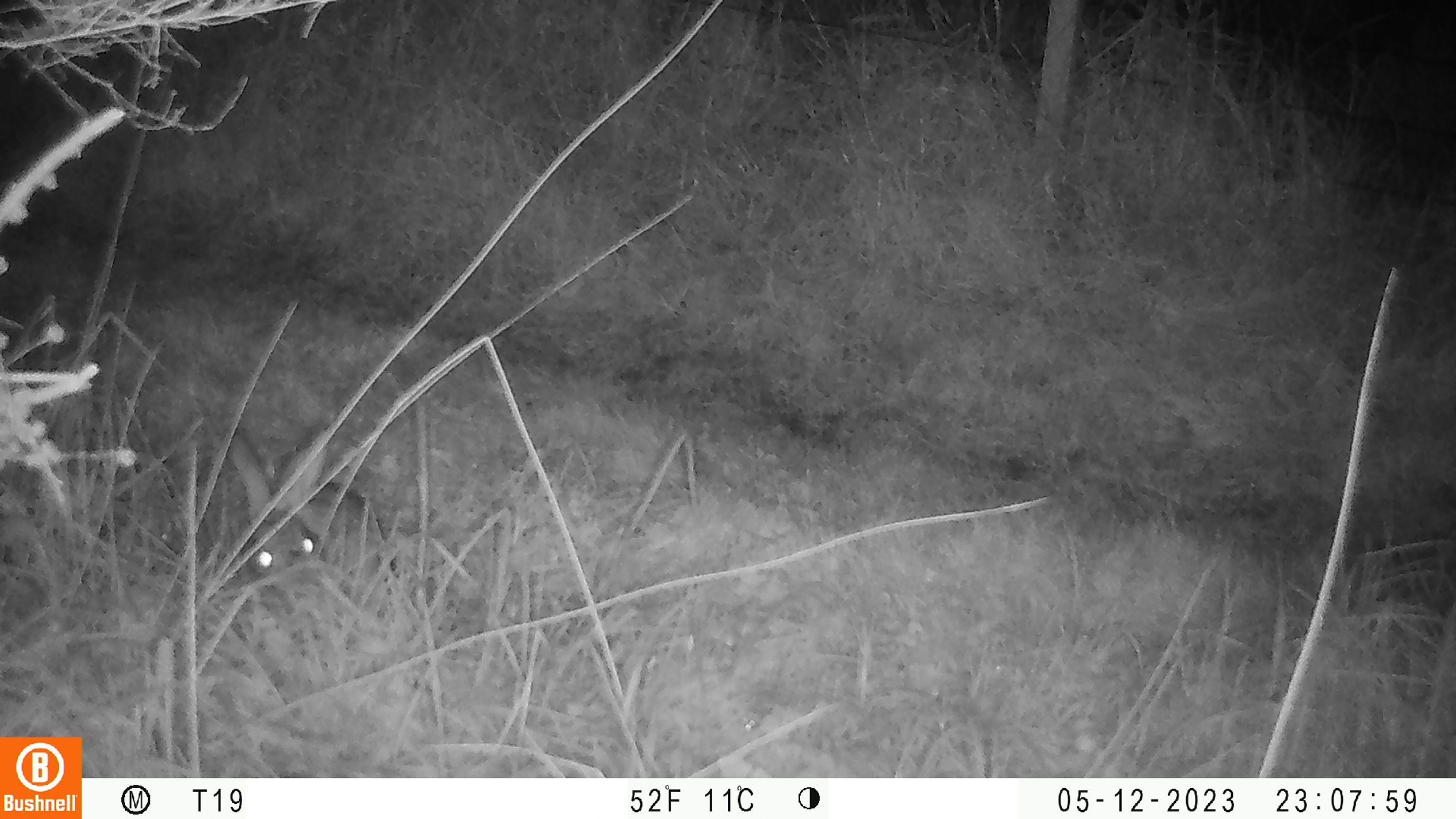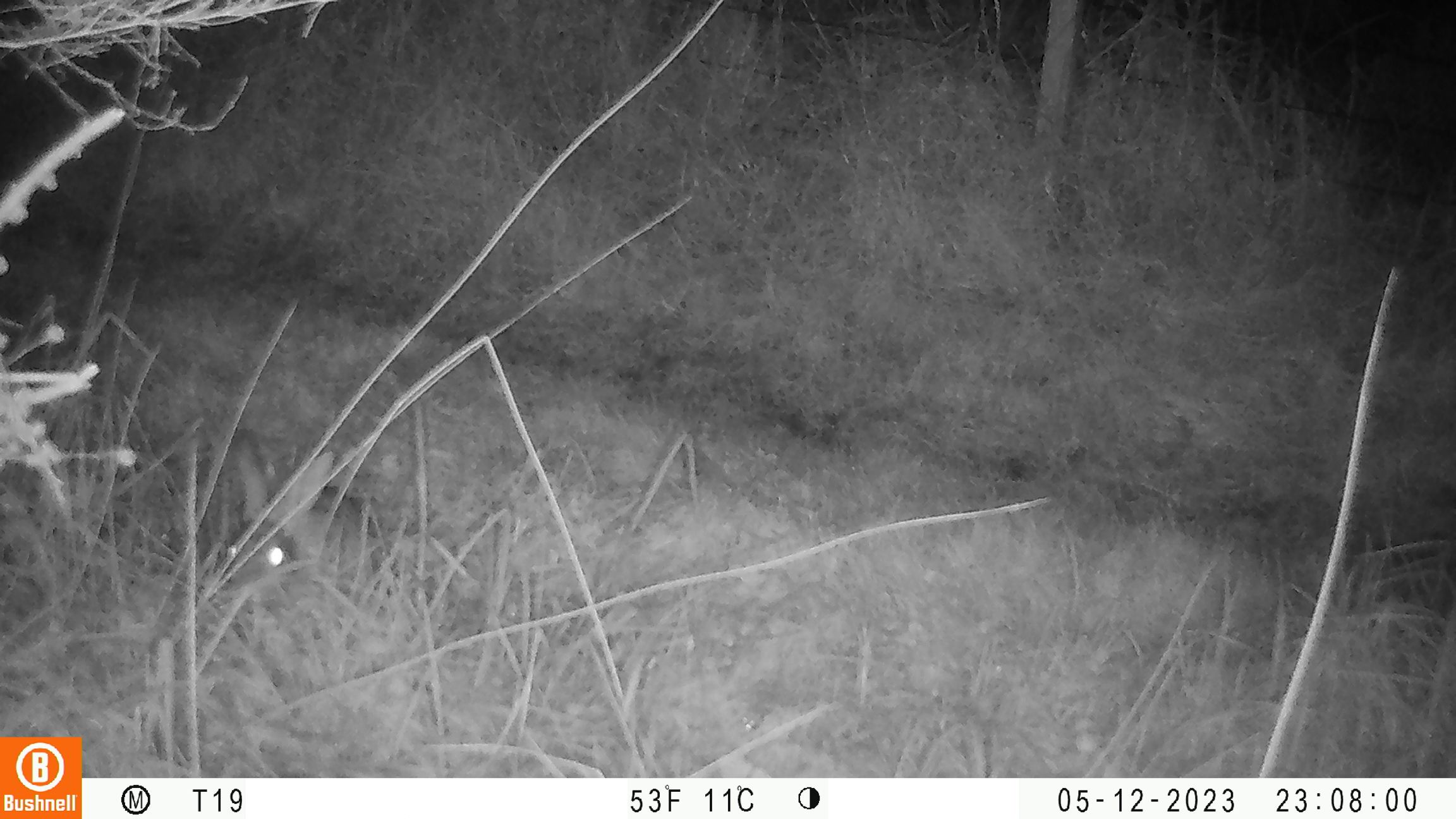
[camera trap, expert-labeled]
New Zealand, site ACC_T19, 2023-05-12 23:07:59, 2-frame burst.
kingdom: Animalia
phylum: Chordata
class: Mammalia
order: Lagomorpha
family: Leporidae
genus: Oryctolagus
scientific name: Oryctolagus cuniculus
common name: european rabbit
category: rabbit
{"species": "rabbit (european rabbit) (Oryctolagus cuniculus)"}